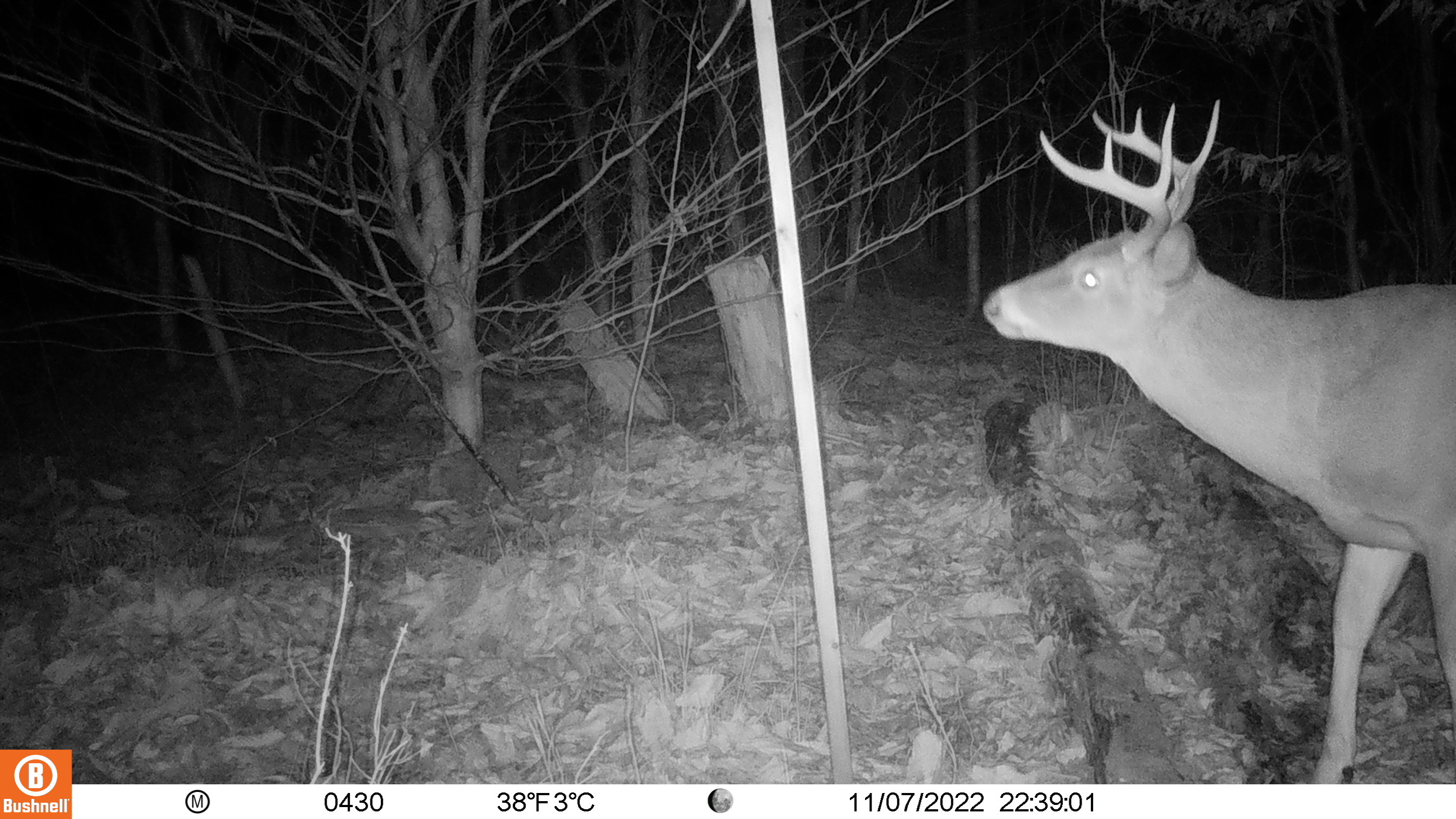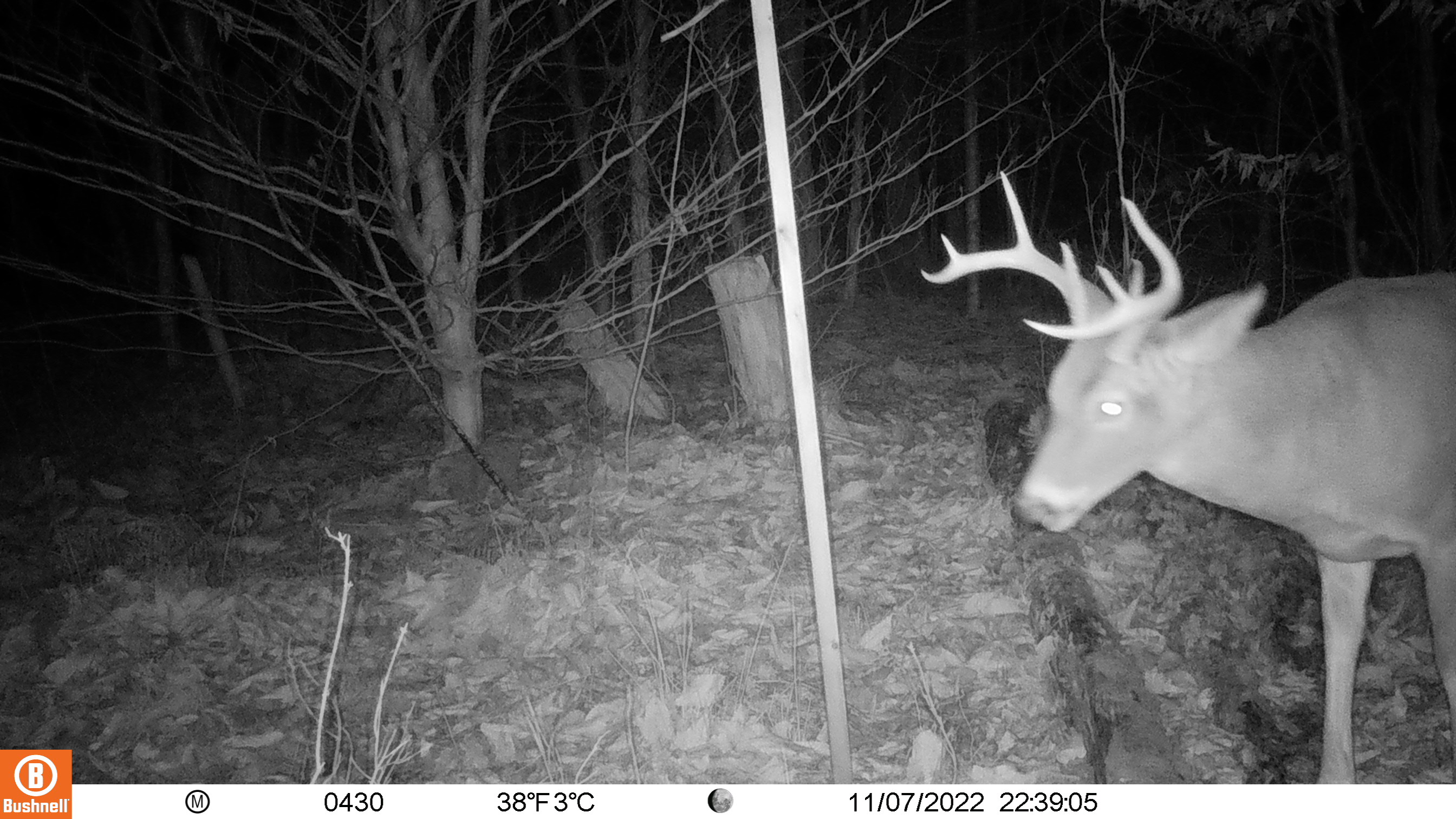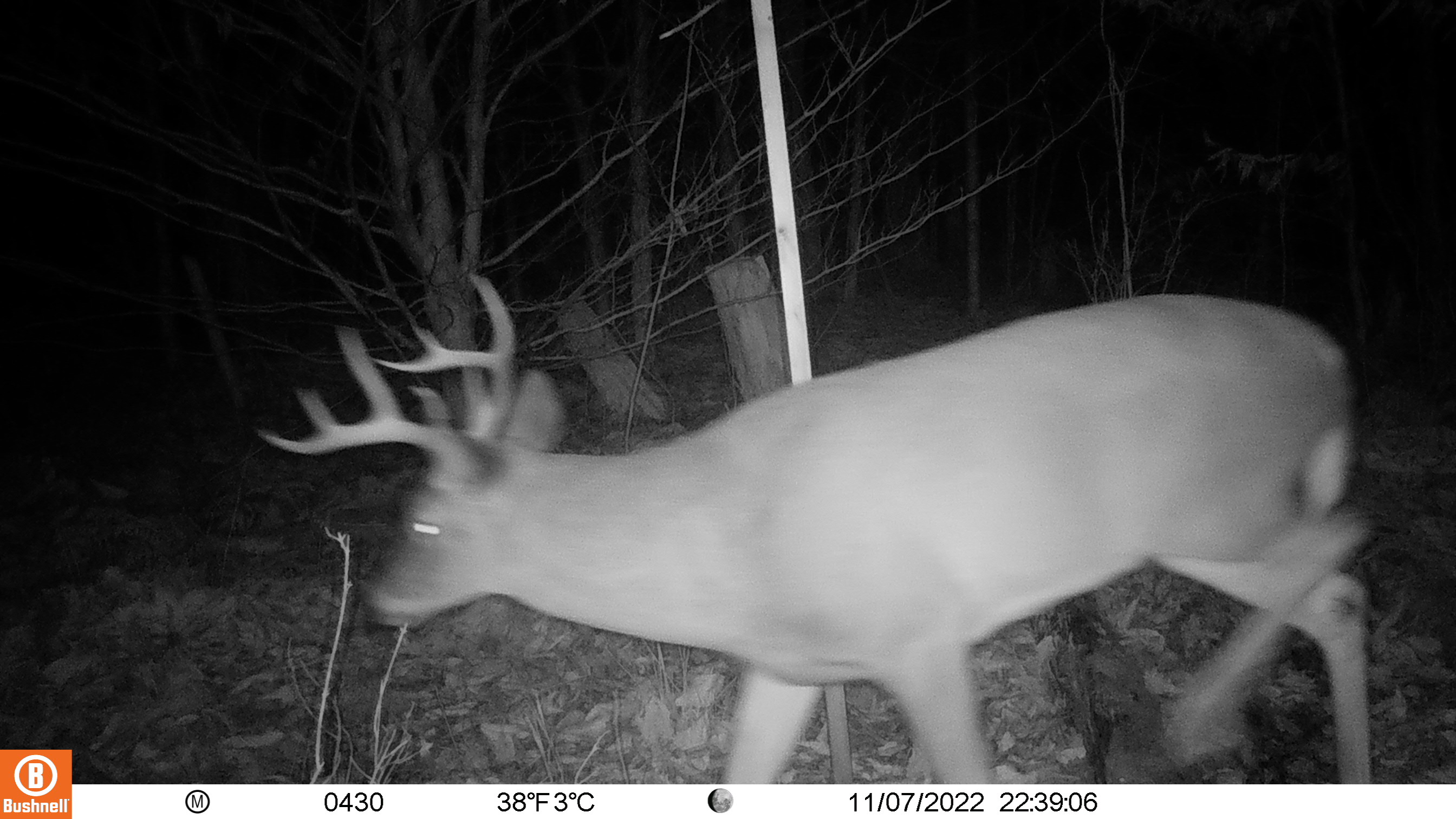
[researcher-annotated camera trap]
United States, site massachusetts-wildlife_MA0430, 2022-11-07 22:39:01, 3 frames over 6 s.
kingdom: Animalia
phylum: Chordata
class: Mammalia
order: Artiodactyla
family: Cervidae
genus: Odocoileus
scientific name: Odocoileus virginianus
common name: white-tailed deer